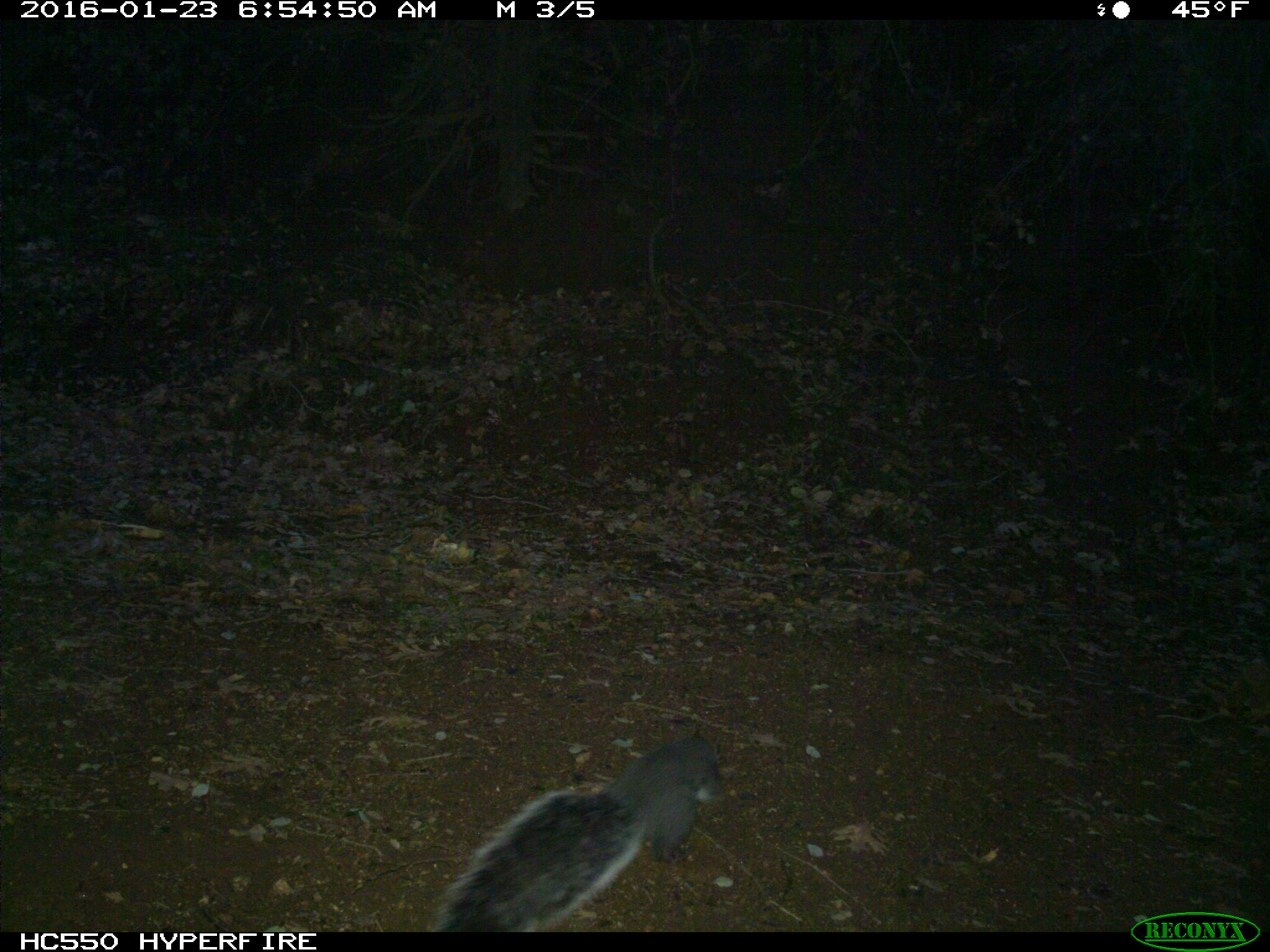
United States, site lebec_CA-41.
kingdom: Animalia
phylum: Chordata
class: Mammalia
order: Rodentia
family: Sciuridae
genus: Sciurus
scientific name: Sciurus carolinensis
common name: eastern gray squirrel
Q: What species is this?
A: Sciurus carolinensis (eastern gray squirrel).